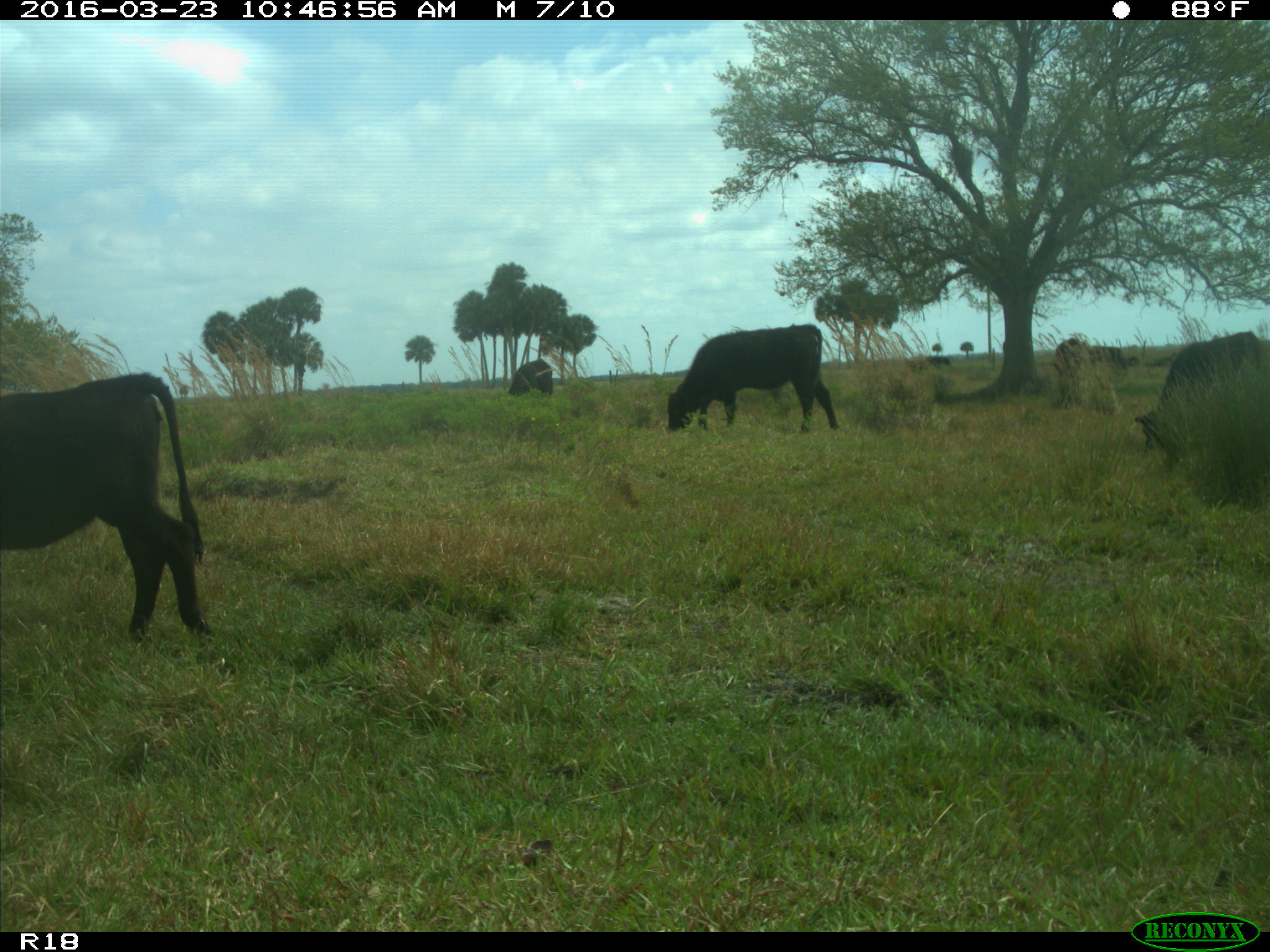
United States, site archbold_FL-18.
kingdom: Animalia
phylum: Chordata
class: Mammalia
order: Artiodactyla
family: Bovidae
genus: Bos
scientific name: Bos taurus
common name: domestic cow